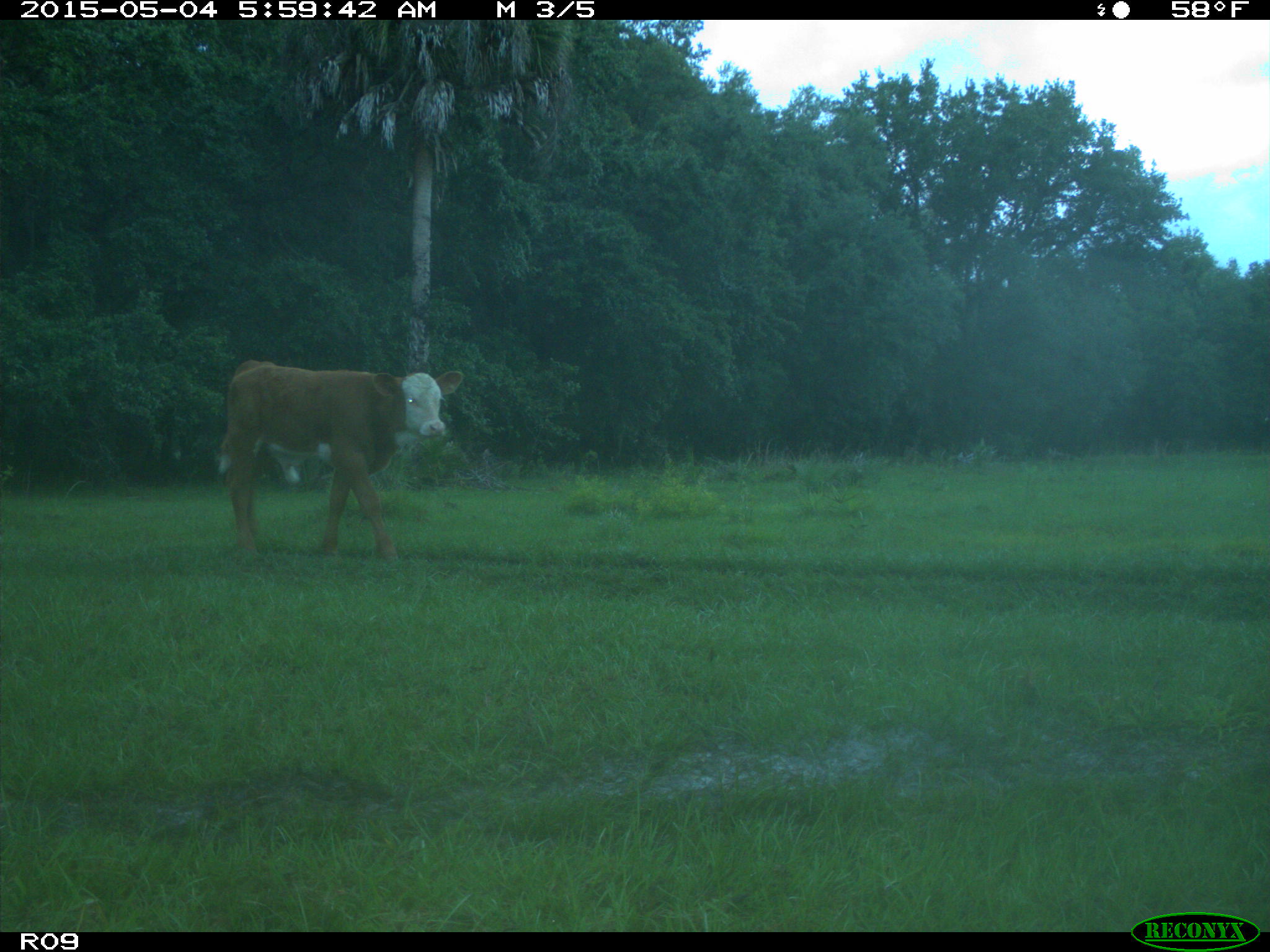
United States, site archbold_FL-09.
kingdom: Animalia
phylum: Chordata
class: Mammalia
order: Artiodactyla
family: Bovidae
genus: Bos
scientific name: Bos taurus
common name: domestic cow